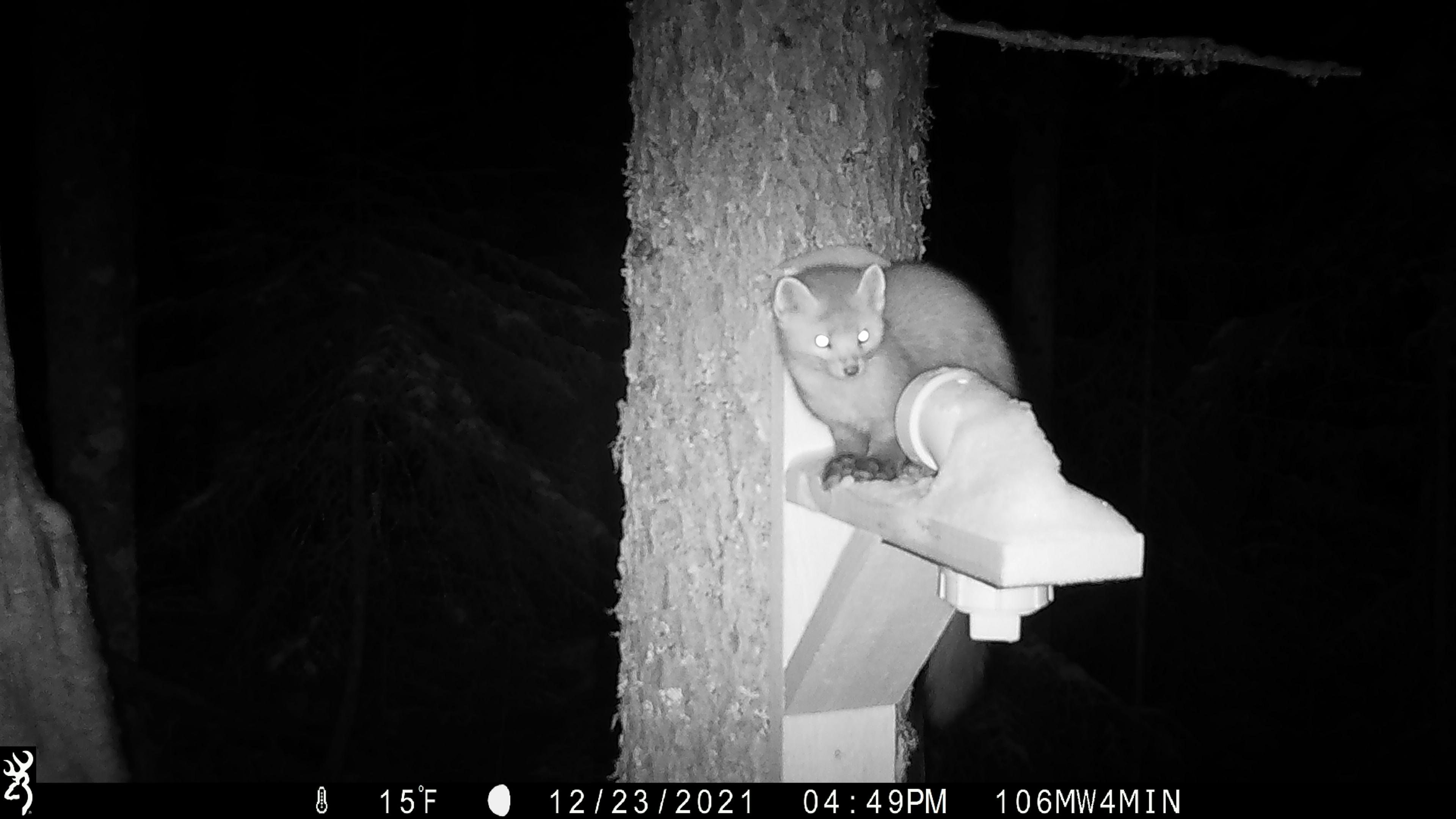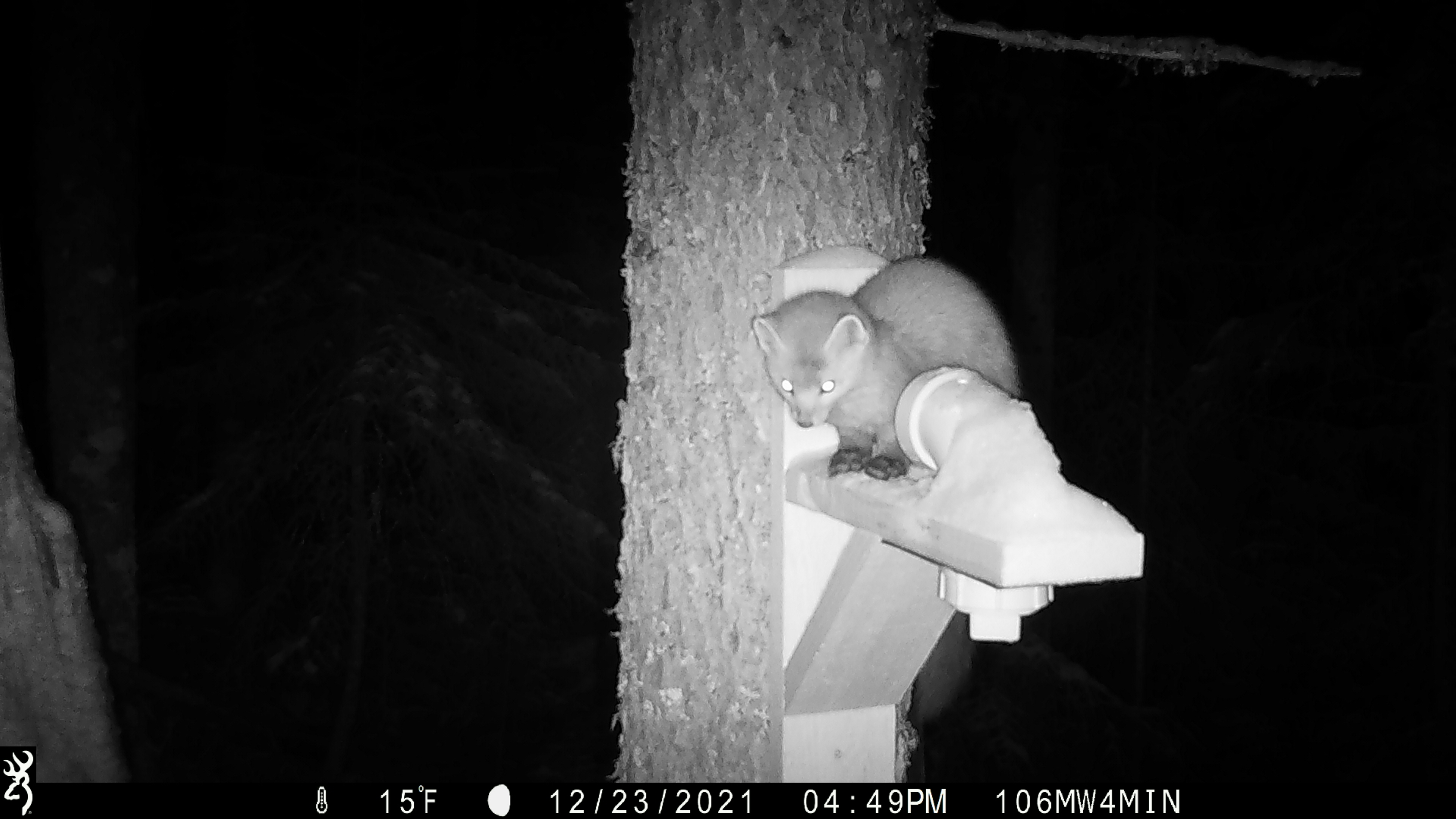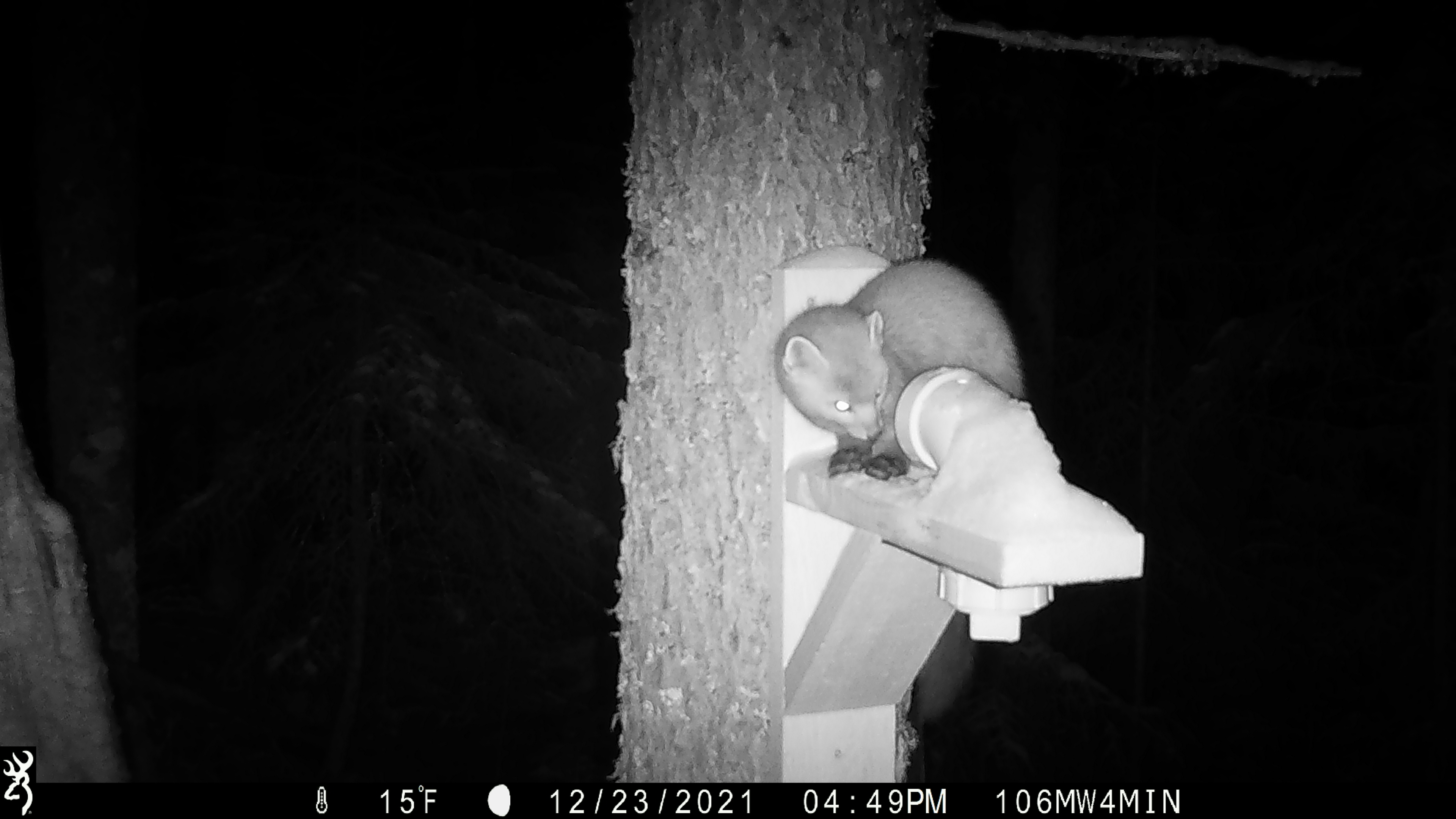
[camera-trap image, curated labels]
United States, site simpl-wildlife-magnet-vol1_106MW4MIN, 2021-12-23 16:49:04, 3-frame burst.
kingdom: Animalia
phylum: Chordata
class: Mammalia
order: Carnivora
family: Mustelidae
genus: Martes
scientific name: Martes americana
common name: american marten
American marten (Martes americana).